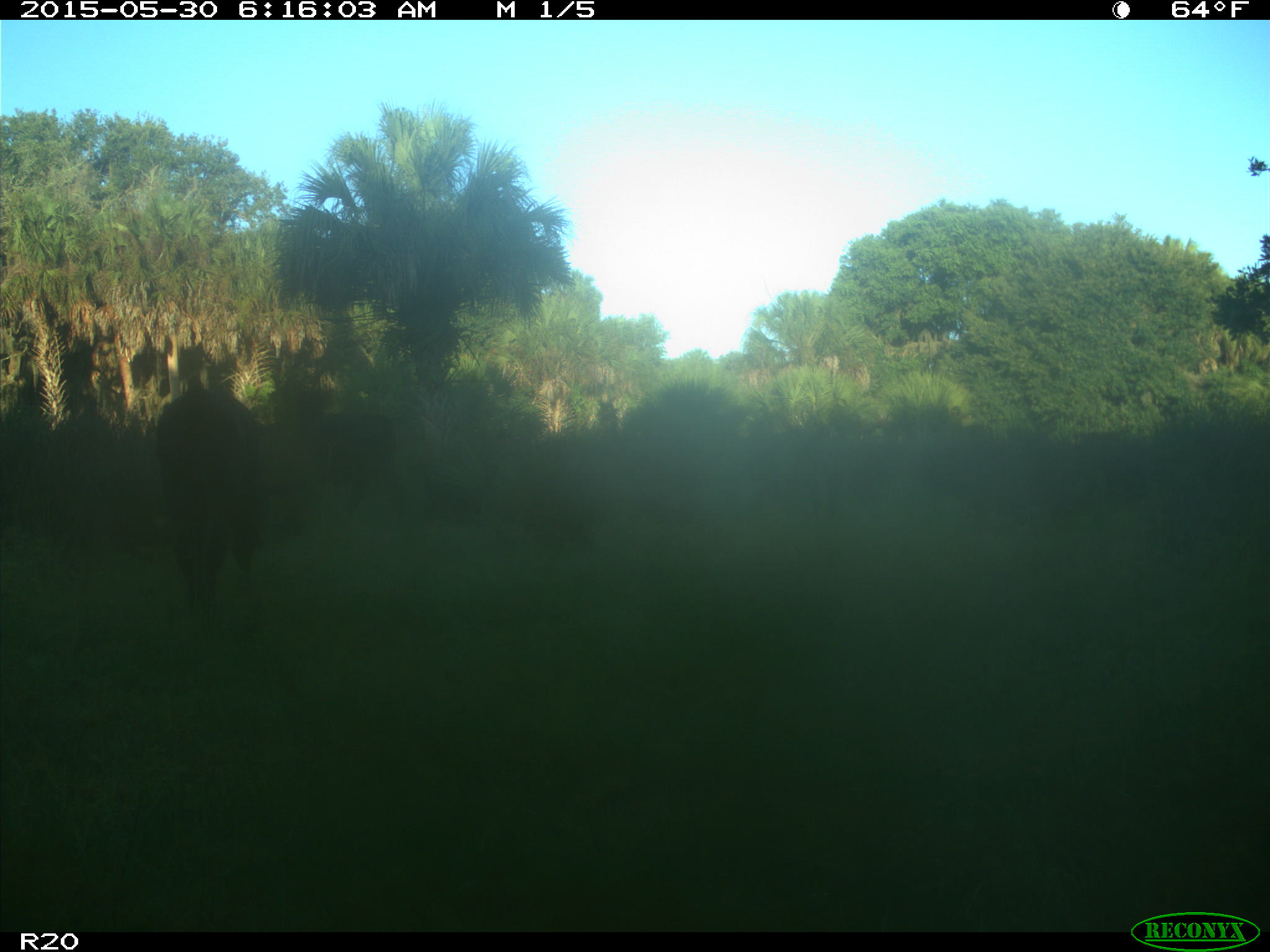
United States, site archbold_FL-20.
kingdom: Animalia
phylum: Chordata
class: Mammalia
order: Artiodactyla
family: Bovidae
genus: Bos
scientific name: Bos taurus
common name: domestic cow